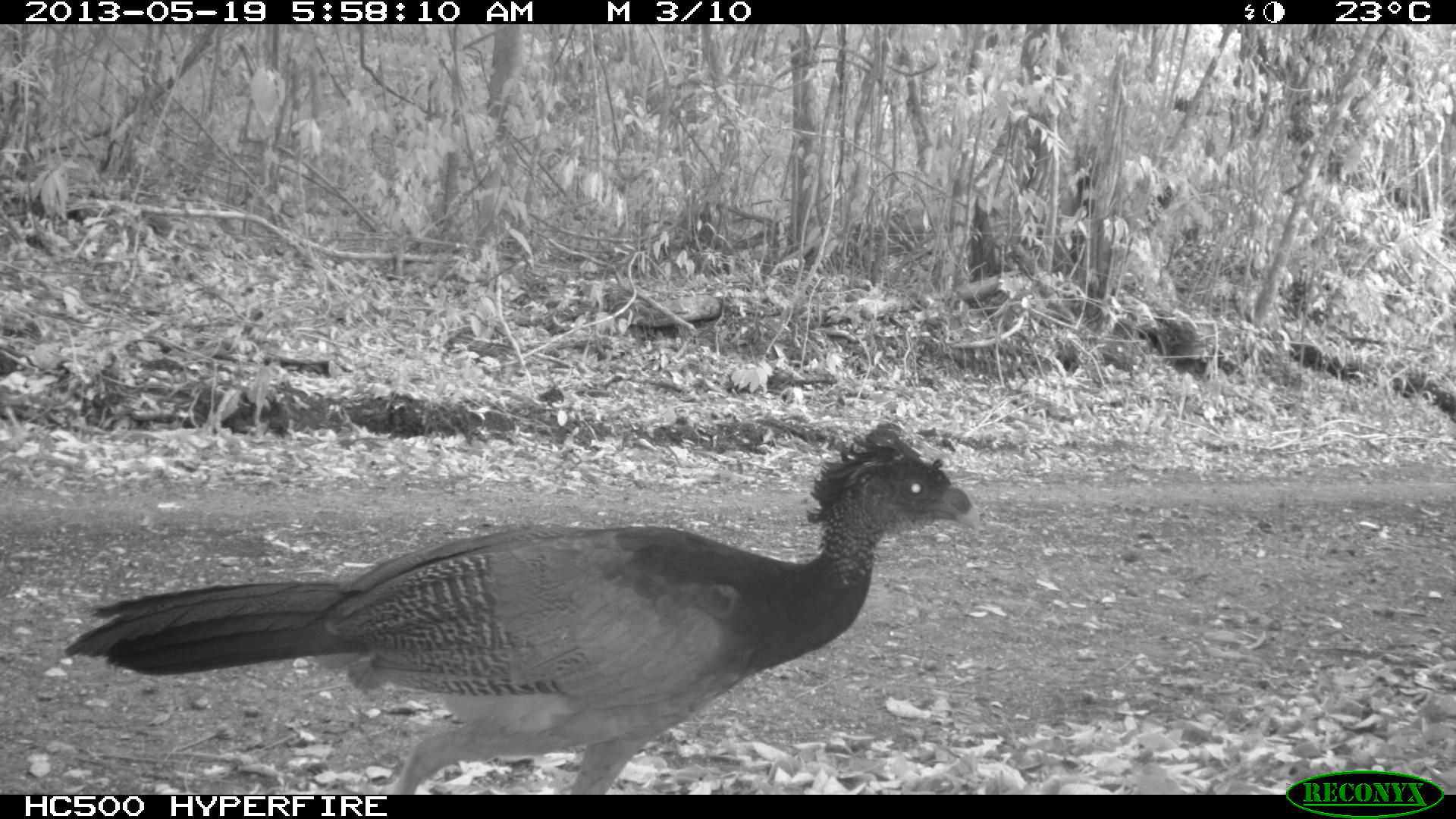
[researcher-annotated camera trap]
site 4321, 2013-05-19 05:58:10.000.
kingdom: Animalia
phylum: Chordata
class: Aves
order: Galliformes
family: Cracidae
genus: Crax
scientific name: Crax rubra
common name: great curassow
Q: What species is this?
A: Crax rubra (great curassow).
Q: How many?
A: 1.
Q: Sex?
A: Female.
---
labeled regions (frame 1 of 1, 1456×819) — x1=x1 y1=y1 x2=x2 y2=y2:
crax rubra: x1=63 y1=426 x2=981 y2=795